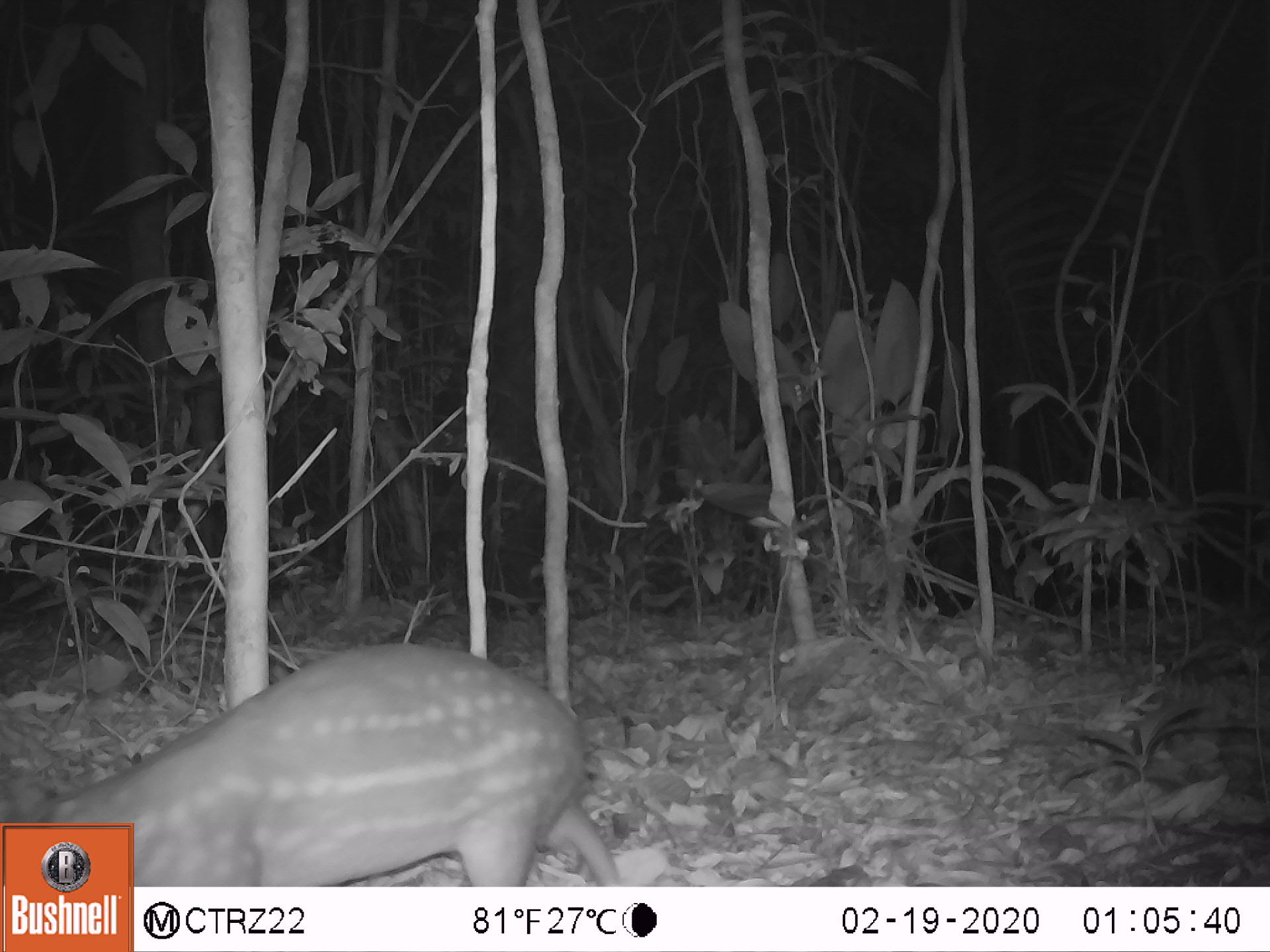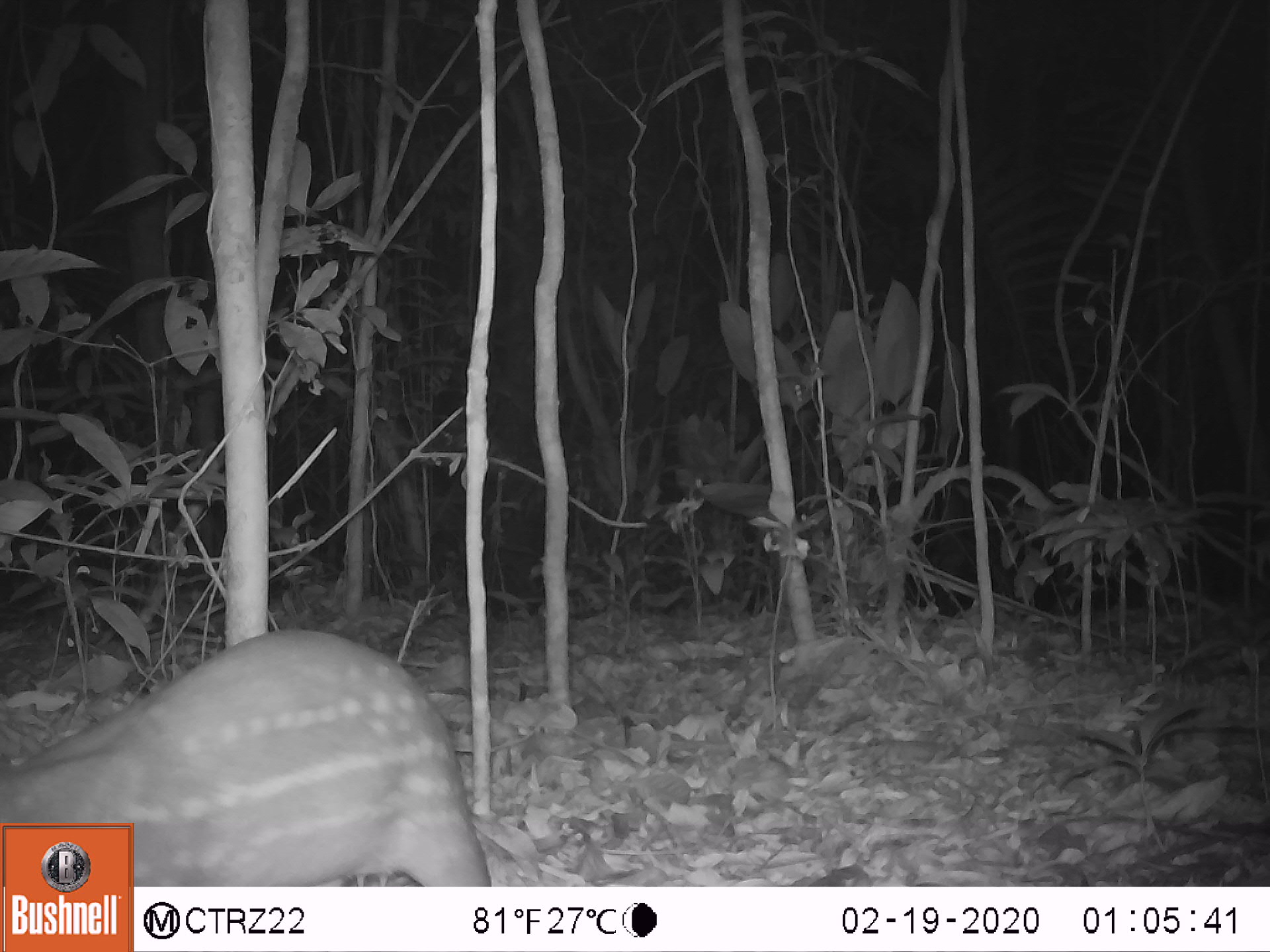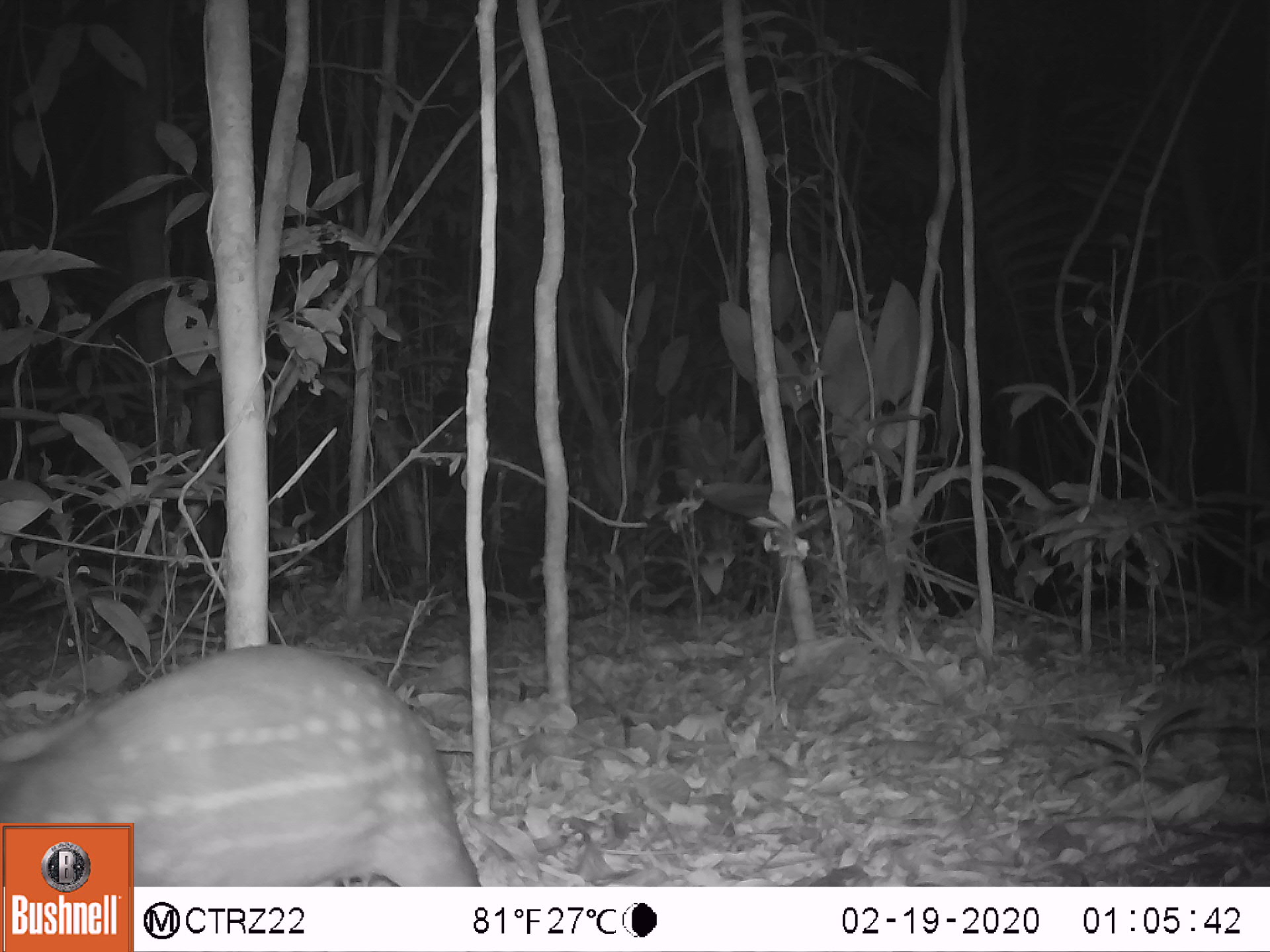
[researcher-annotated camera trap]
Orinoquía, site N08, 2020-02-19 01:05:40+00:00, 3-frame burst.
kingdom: Animalia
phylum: Chordata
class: Mammalia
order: Rodentia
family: Cuniculidae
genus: Cuniculus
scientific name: Cuniculus paca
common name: spotted paca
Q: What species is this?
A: Spotted paca (Cuniculus paca).